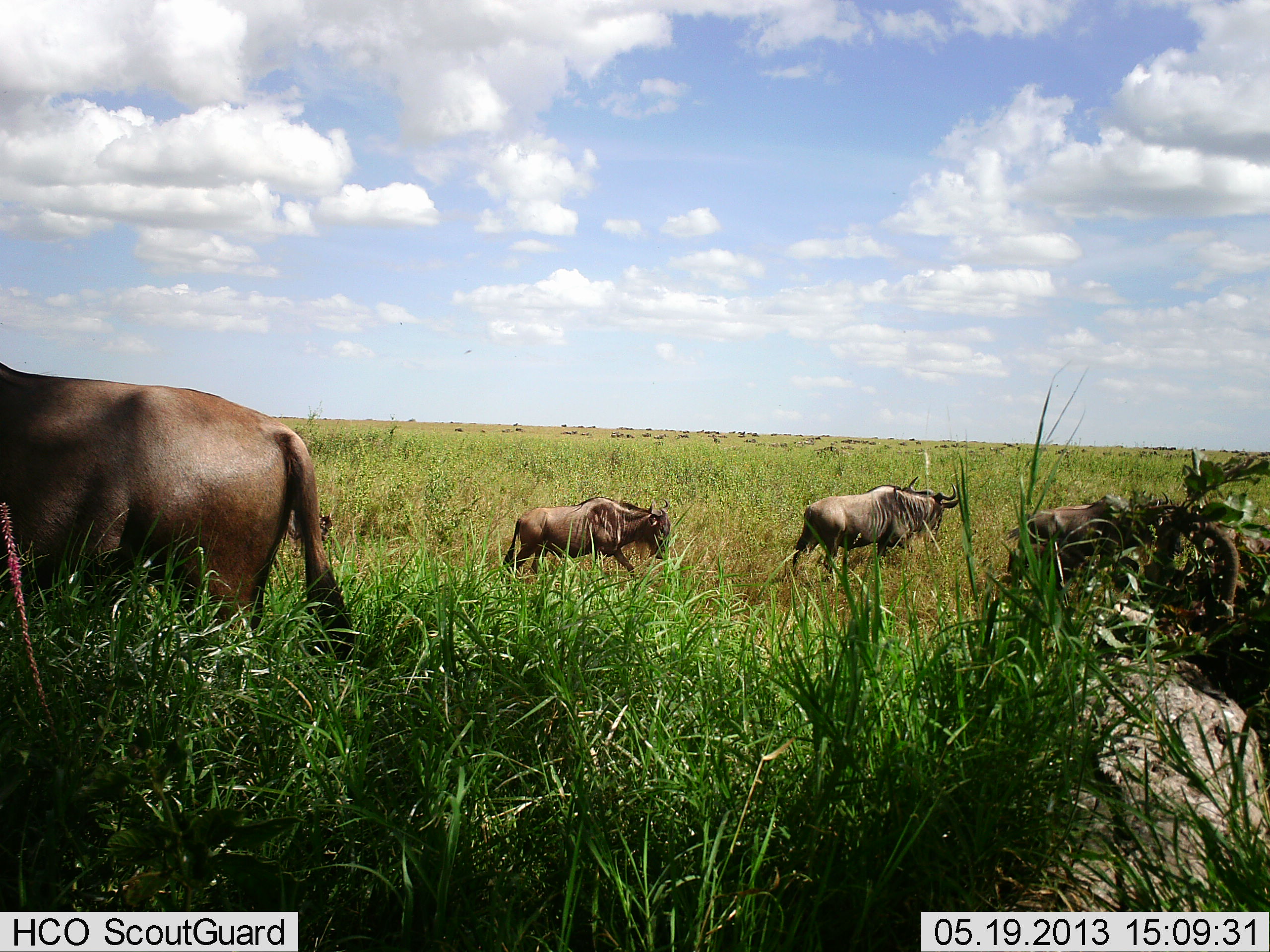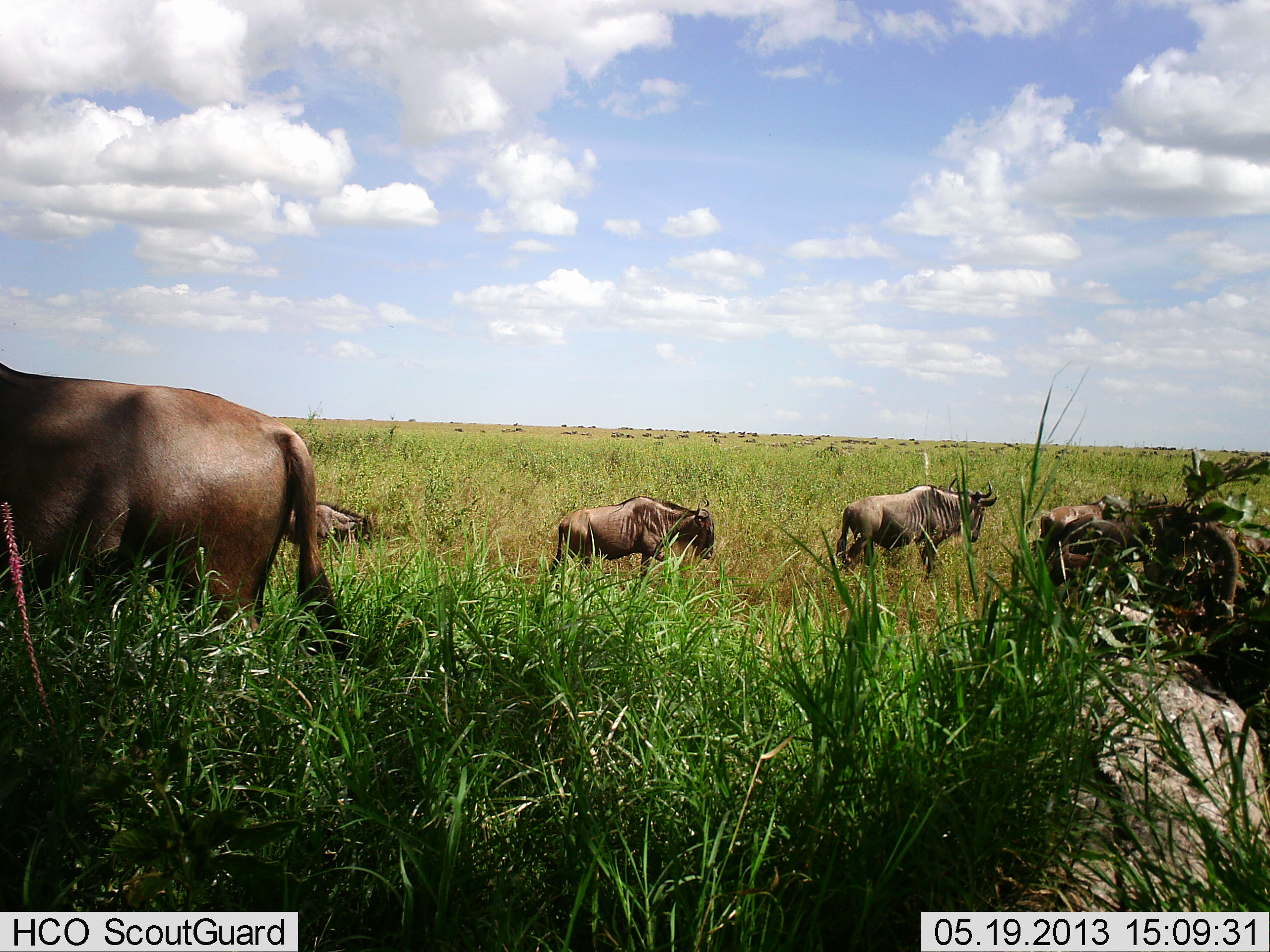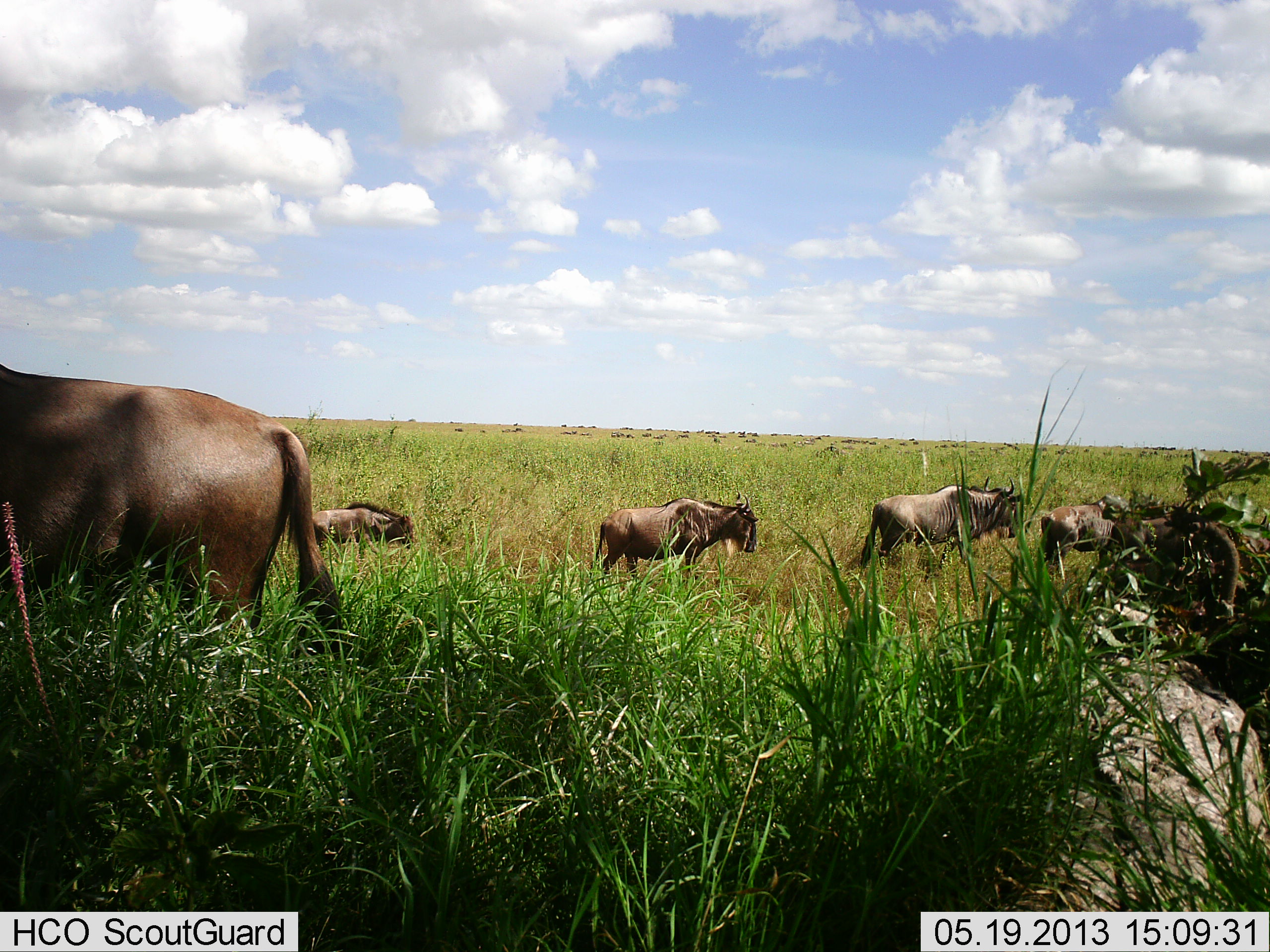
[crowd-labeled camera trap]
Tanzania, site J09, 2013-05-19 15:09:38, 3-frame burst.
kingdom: Animalia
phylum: Chordata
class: Mammalia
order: Artiodactyla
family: Bovidae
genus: Connochaetes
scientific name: Connochaetes taurinus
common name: blue wildebeest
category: wildebeest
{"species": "wildebeest (blue wildebeest) (Connochaetes taurinus)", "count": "6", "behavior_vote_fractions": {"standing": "71%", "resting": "7%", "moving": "89%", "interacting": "4%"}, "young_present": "4%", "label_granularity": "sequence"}